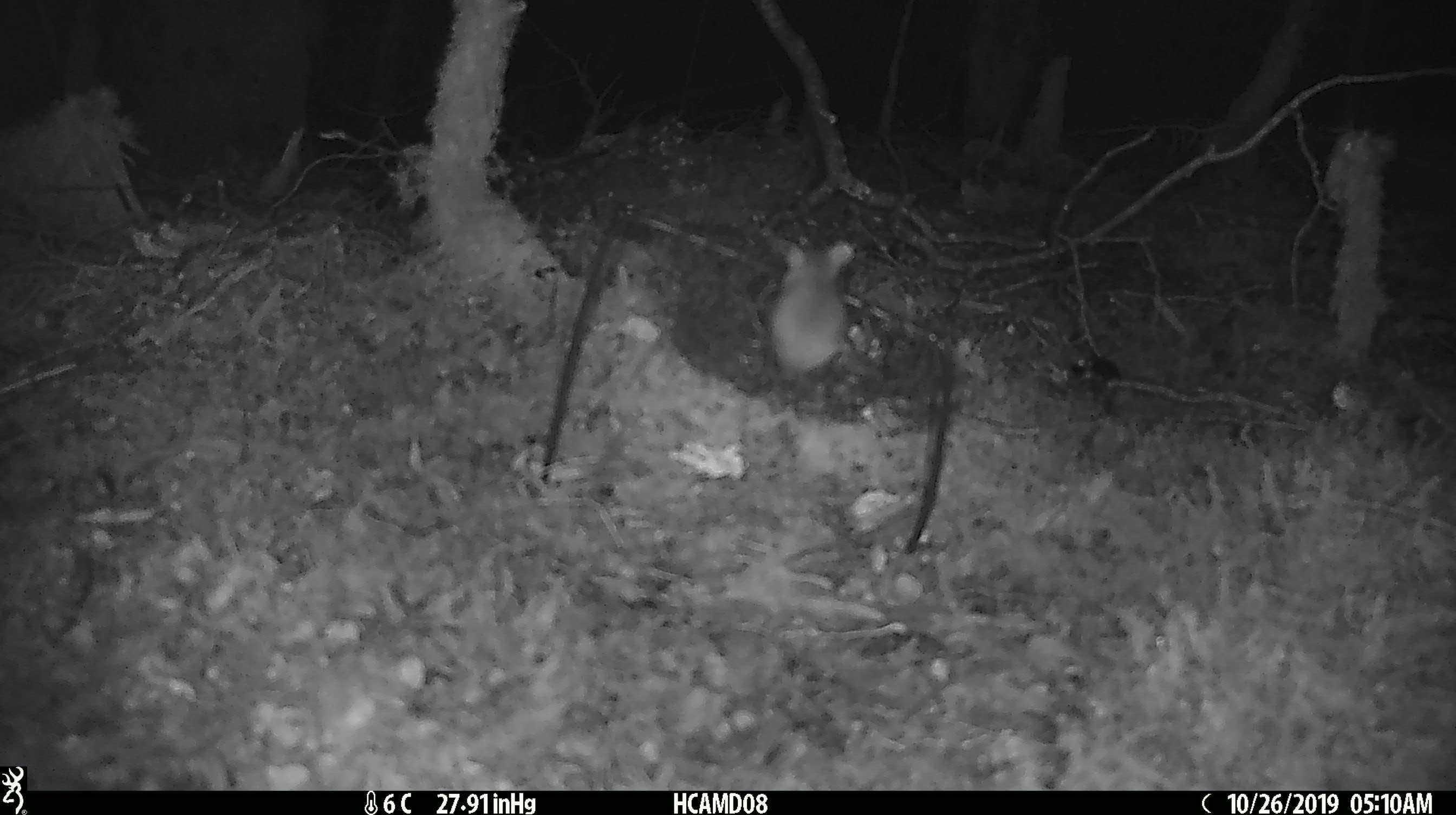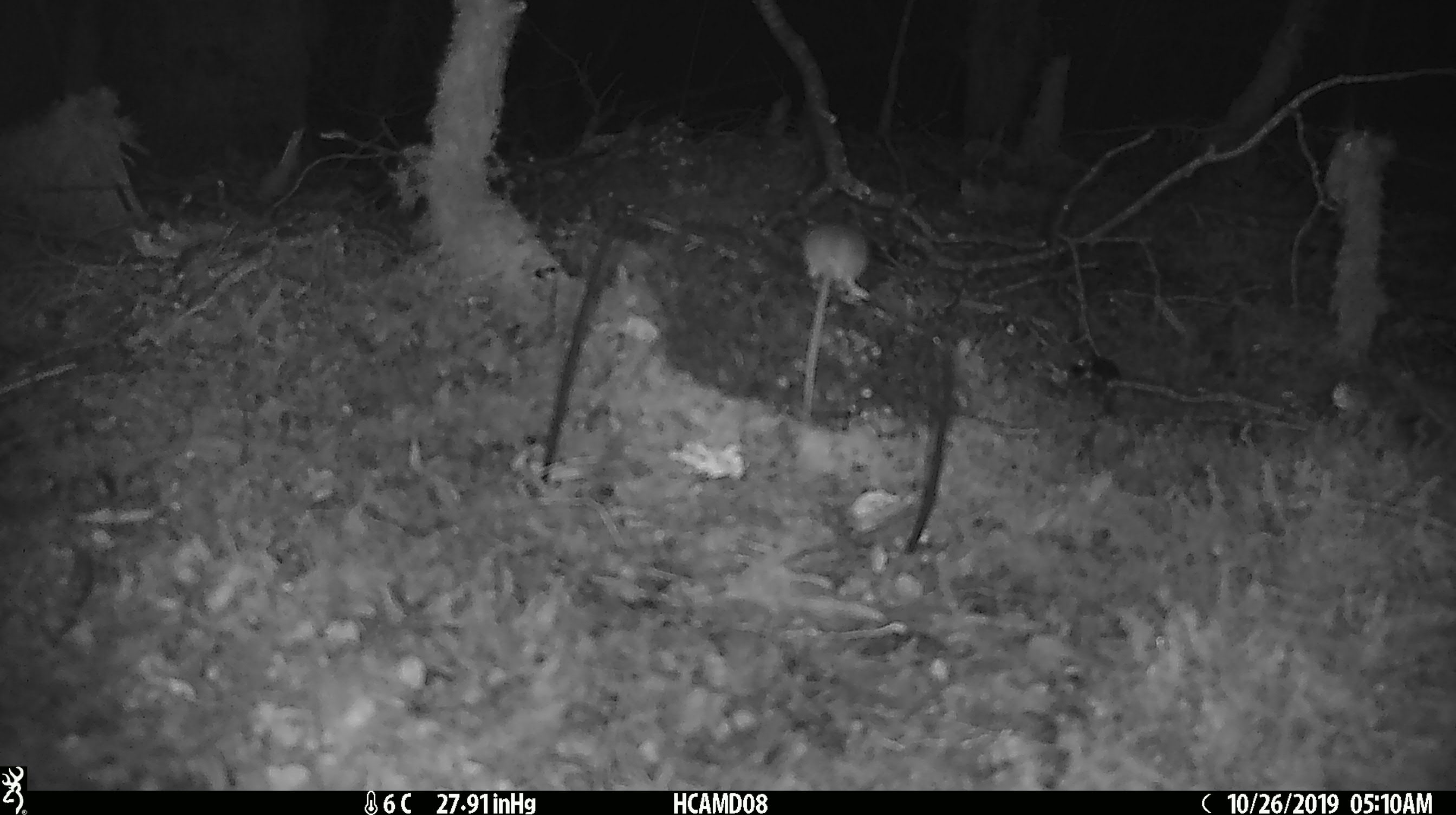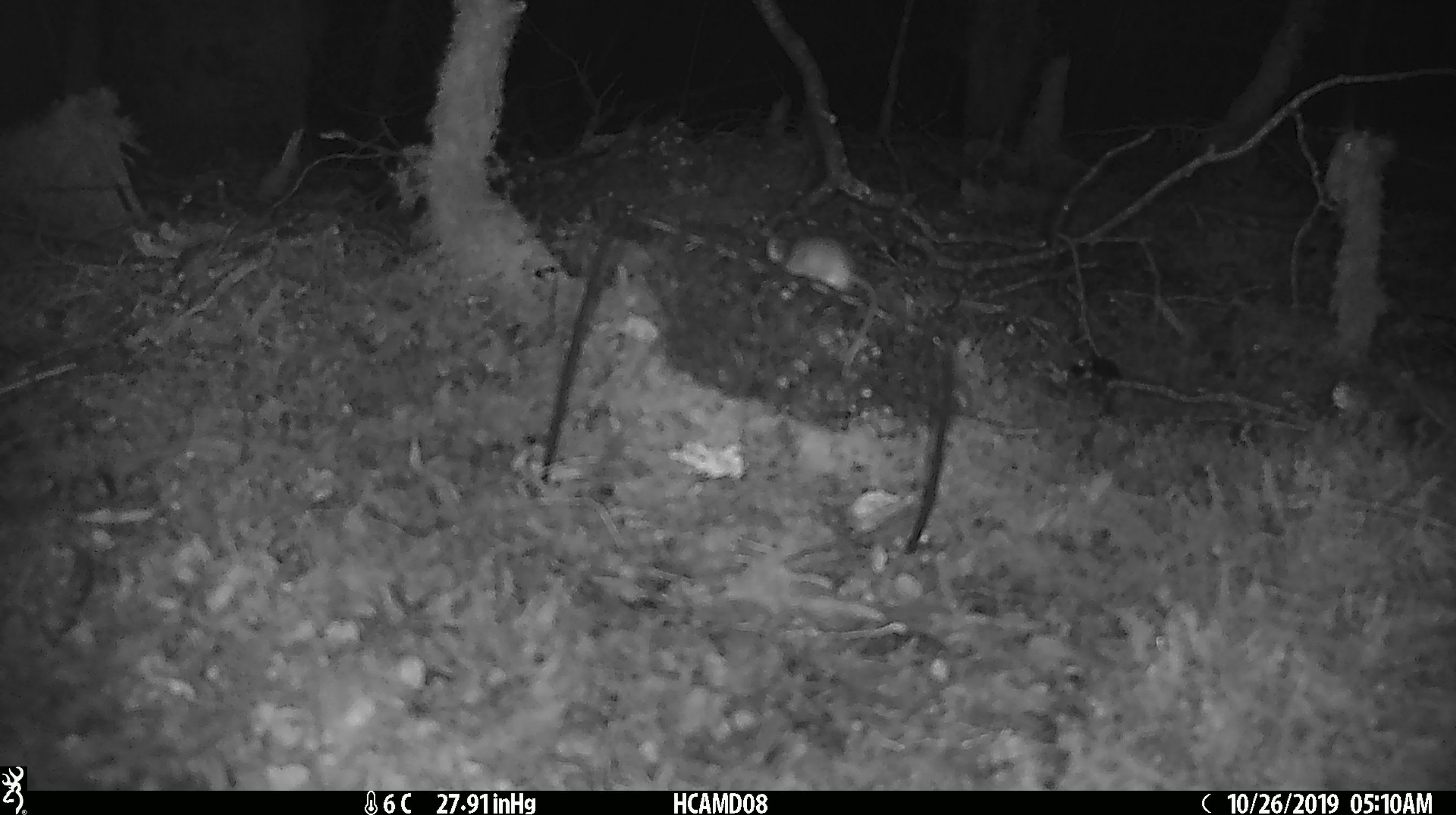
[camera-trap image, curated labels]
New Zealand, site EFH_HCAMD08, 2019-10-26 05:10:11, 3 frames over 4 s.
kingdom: Animalia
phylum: Chordata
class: Mammalia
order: Rodentia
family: Muridae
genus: Mus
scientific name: Mus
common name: mouse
Mouse (Mus).